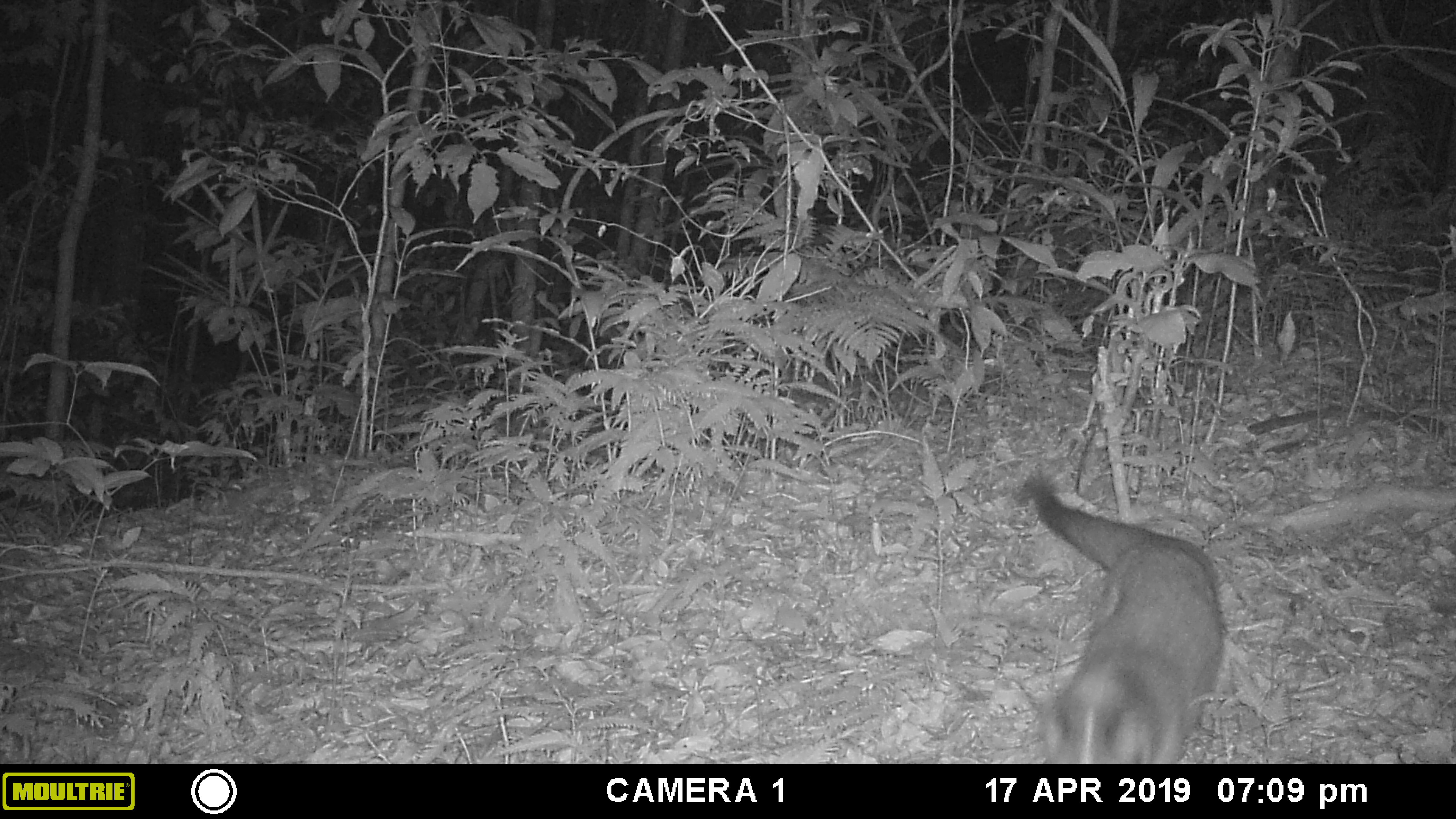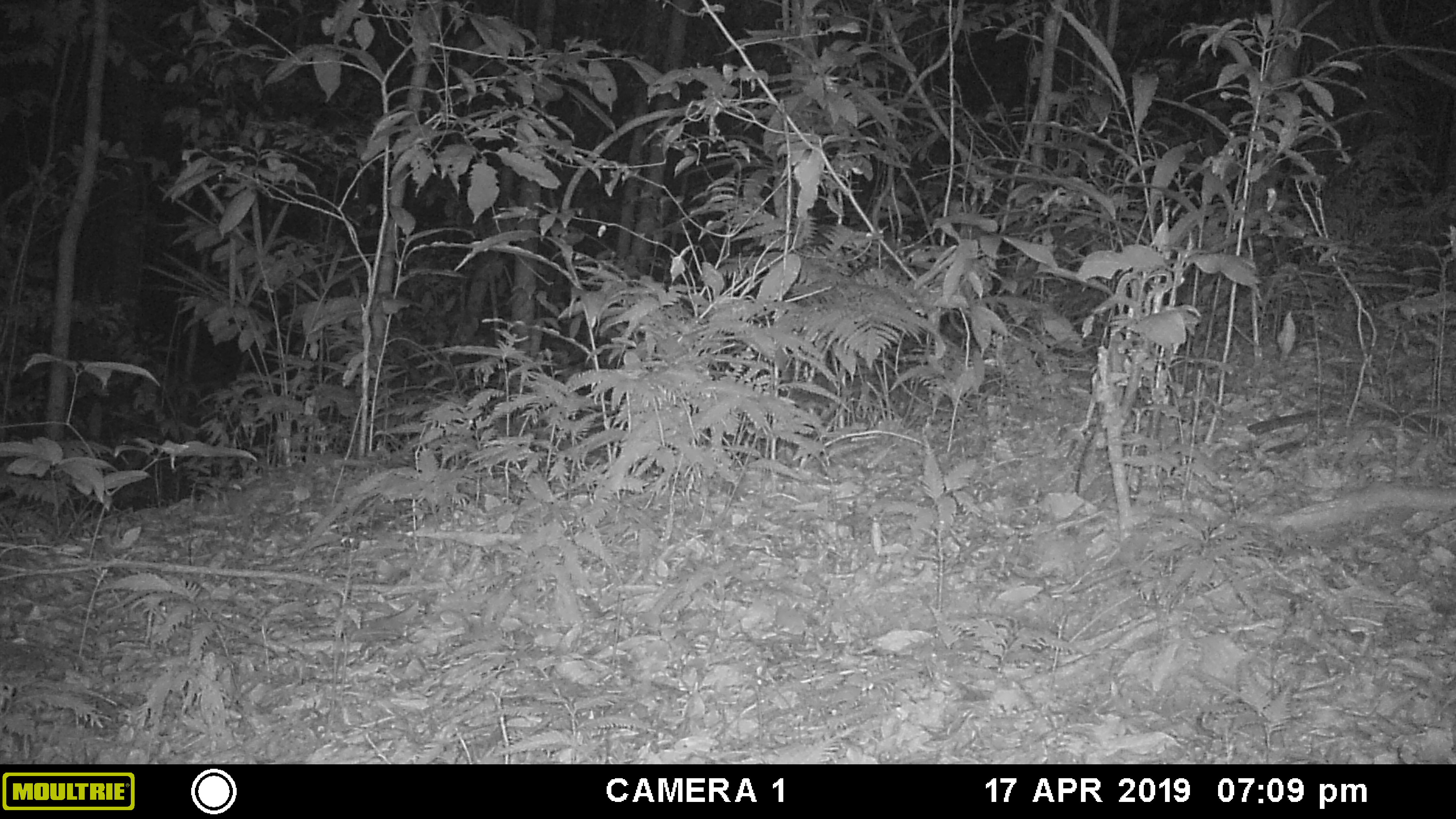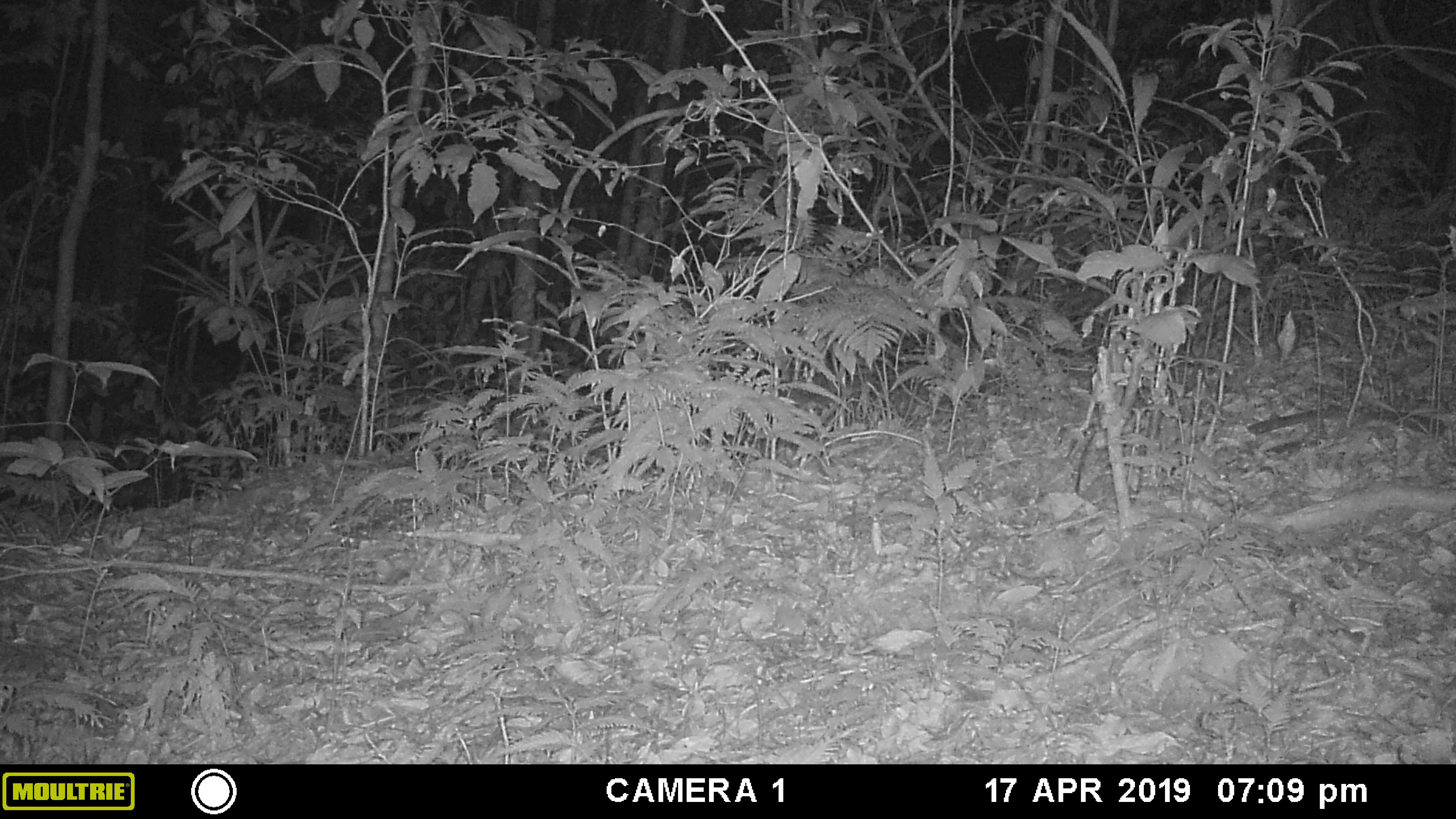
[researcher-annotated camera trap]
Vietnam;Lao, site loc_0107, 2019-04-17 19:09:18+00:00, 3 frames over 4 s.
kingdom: Animalia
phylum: Chordata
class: Mammalia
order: Carnivora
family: Viverridae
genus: Paguma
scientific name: Paguma larvata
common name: masked palm civet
Masked palm civet (Paguma larvata). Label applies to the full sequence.